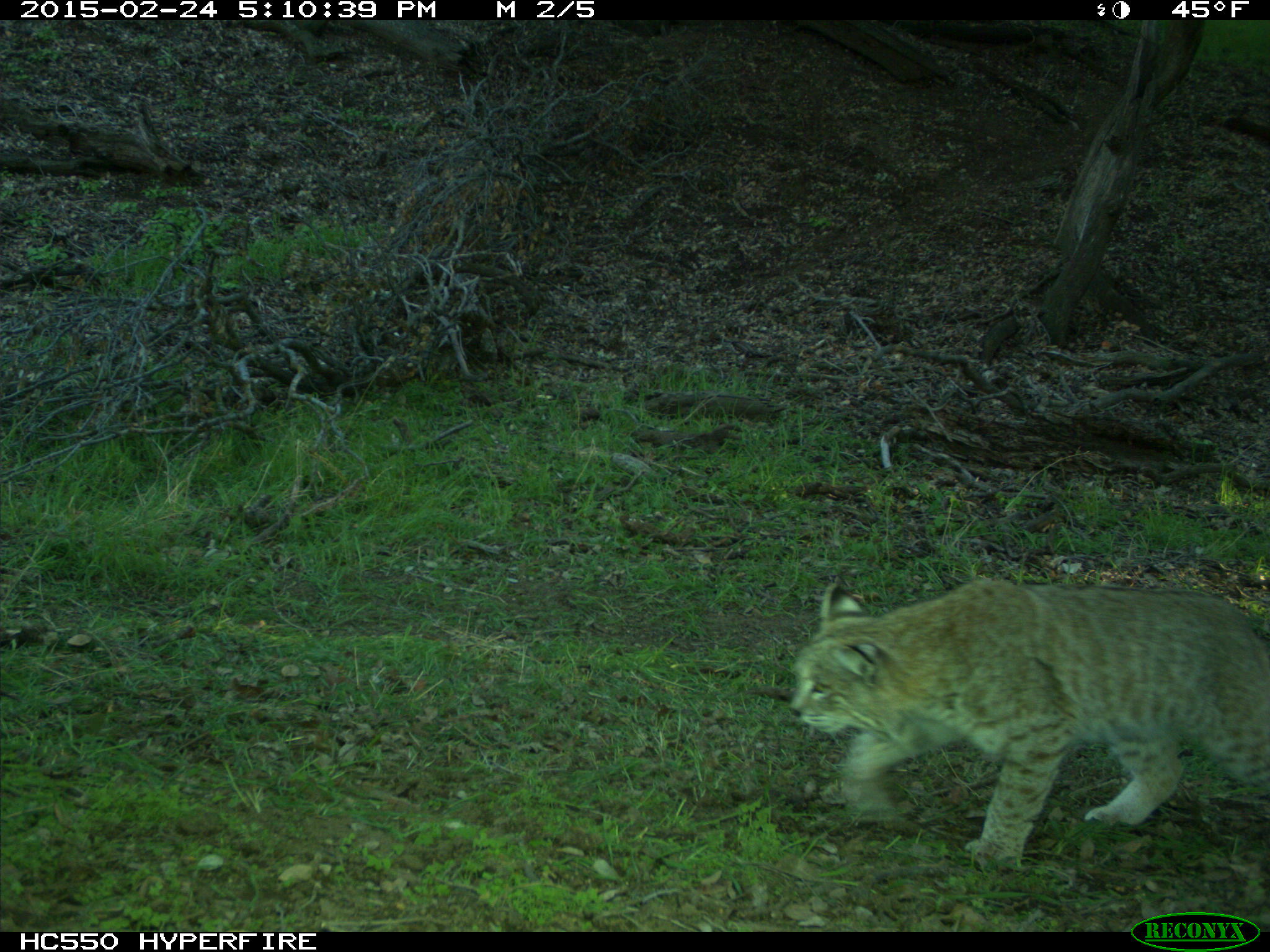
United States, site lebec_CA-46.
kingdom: Animalia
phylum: Chordata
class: Mammalia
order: Carnivora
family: Felidae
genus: Lynx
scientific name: Lynx rufus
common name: bobcat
Lynx rufus (bobcat).